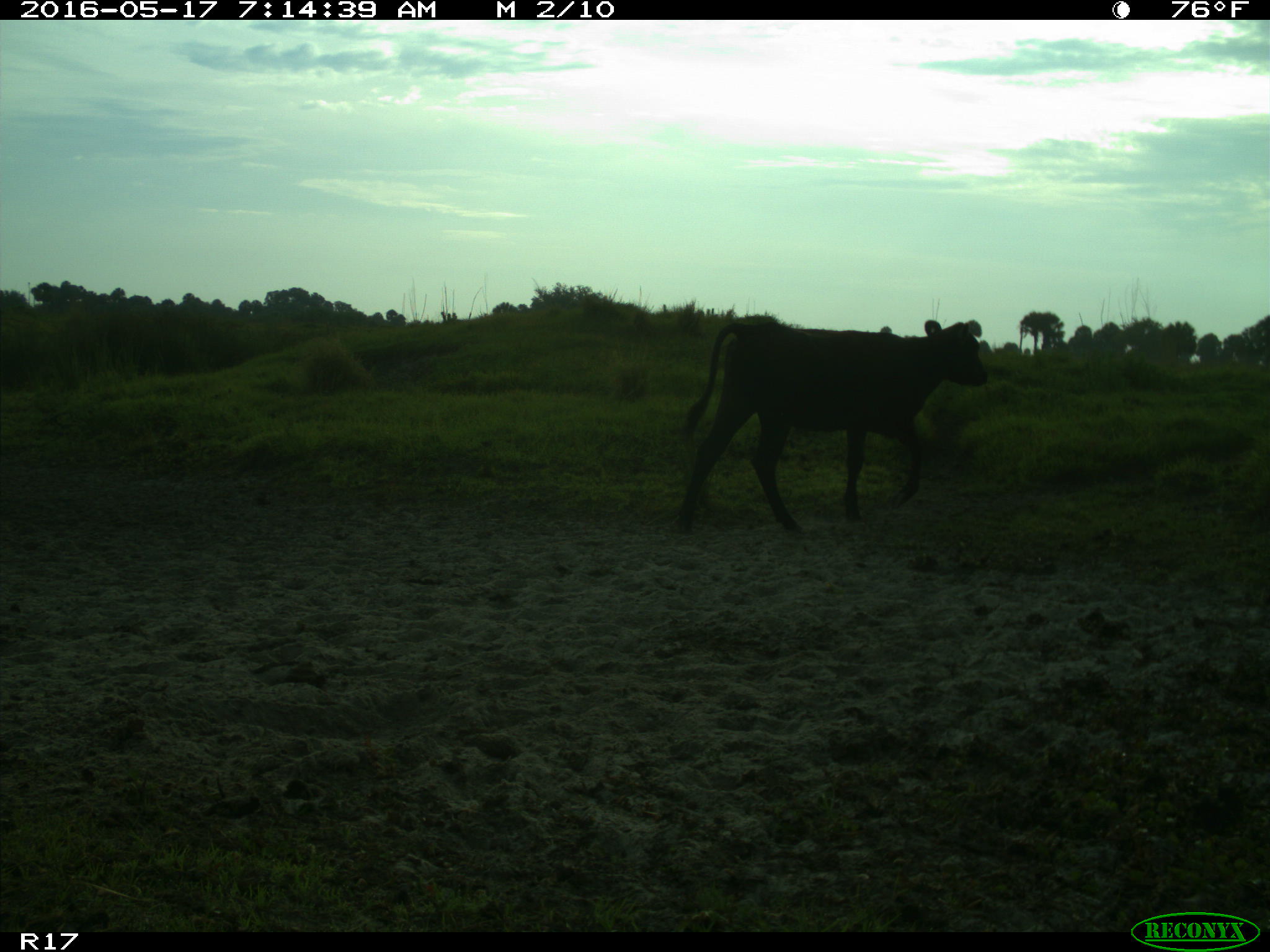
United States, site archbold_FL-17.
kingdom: Animalia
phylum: Chordata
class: Mammalia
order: Artiodactyla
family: Bovidae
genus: Bos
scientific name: Bos taurus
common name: domestic cow